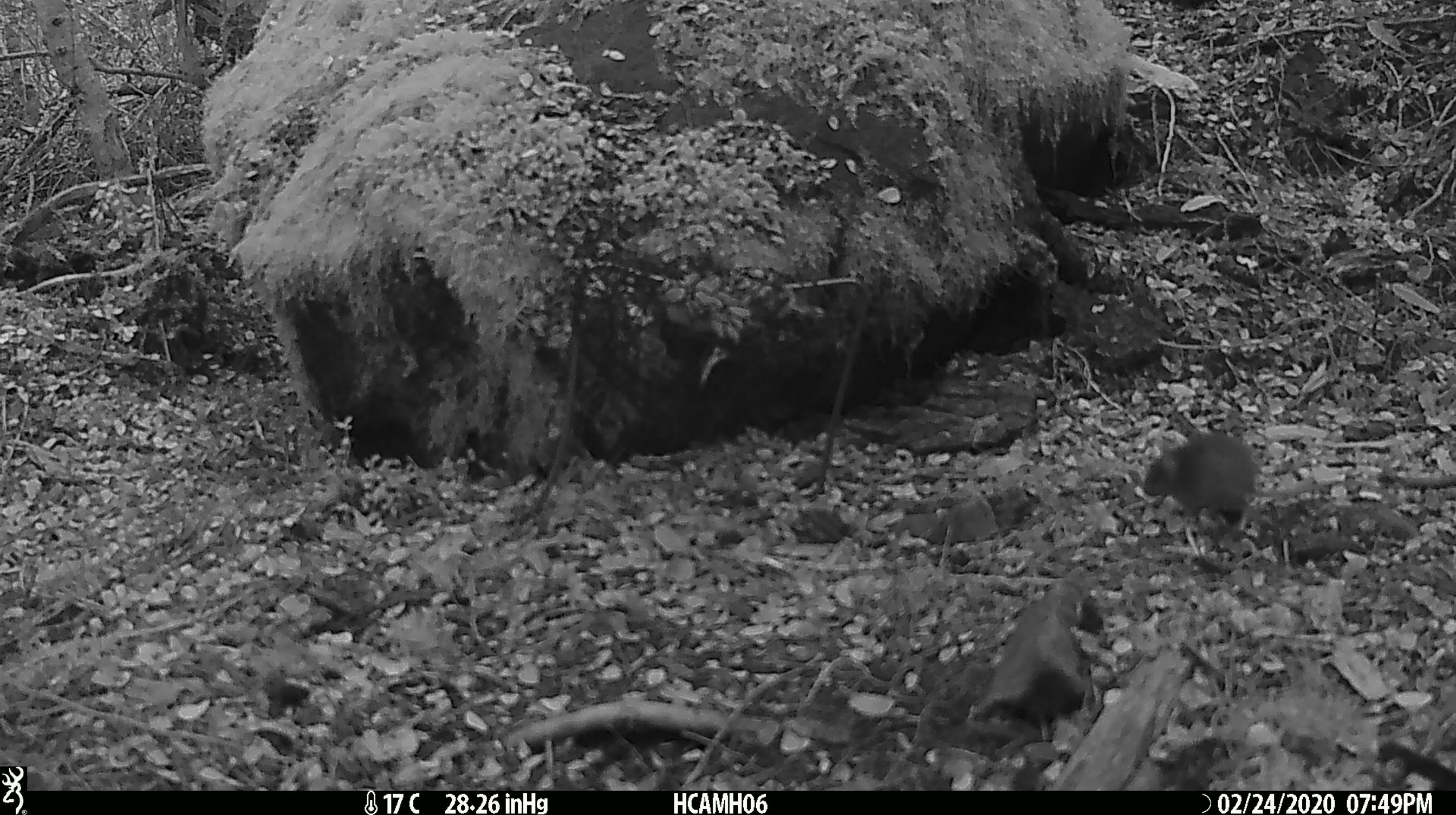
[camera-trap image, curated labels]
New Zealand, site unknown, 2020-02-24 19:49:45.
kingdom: Animalia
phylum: Chordata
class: Mammalia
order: Rodentia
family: Muridae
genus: Mus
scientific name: Mus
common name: mouse